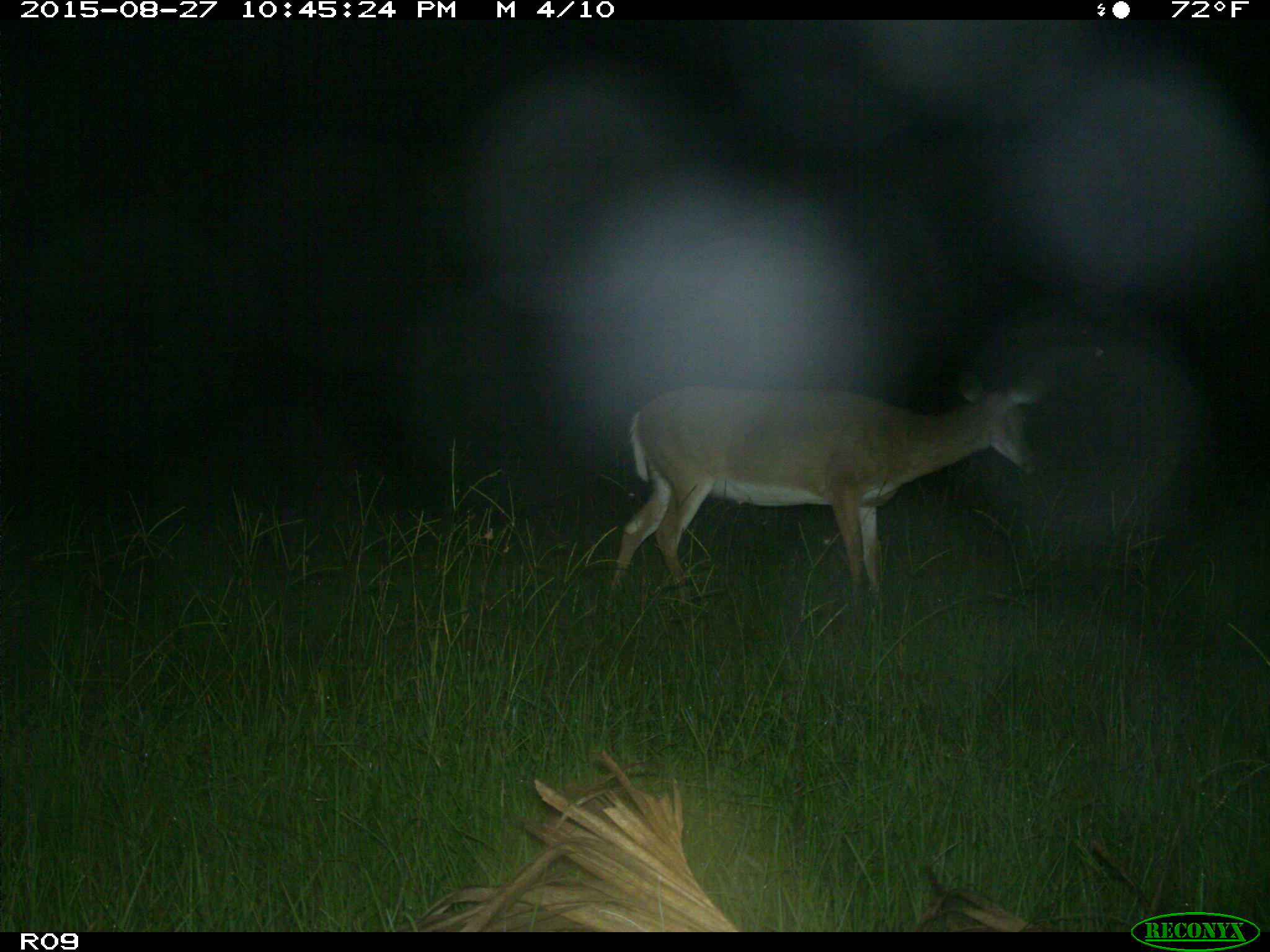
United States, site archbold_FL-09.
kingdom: Animalia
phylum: Chordata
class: Mammalia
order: Artiodactyla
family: Cervidae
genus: Odocoileus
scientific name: Odocoileus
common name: deer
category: unidentified deer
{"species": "unidentified deer (deer) (Odocoileus)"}